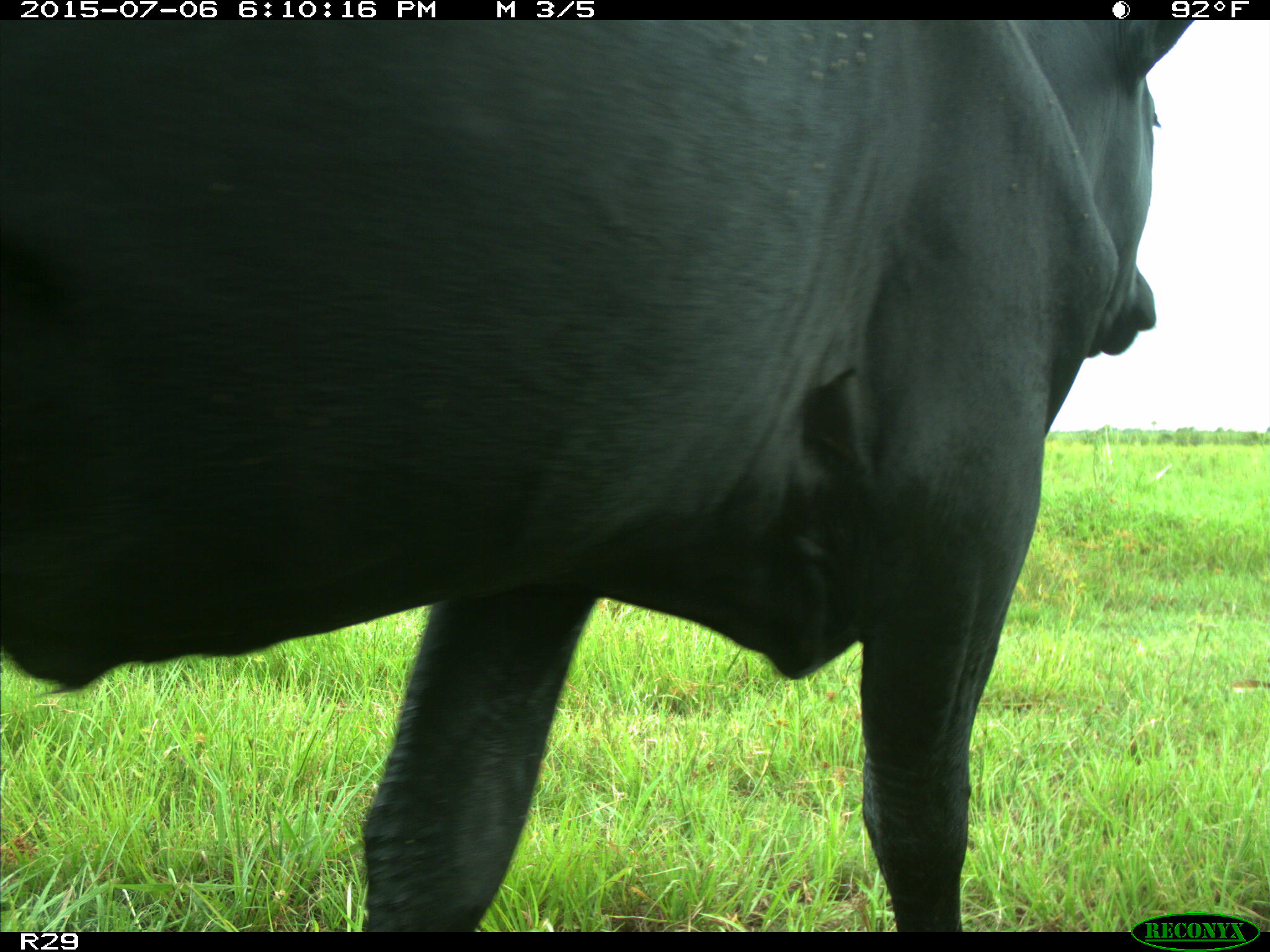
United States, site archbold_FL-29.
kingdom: Animalia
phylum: Chordata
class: Mammalia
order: Artiodactyla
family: Bovidae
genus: Bos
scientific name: Bos taurus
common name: domestic cow